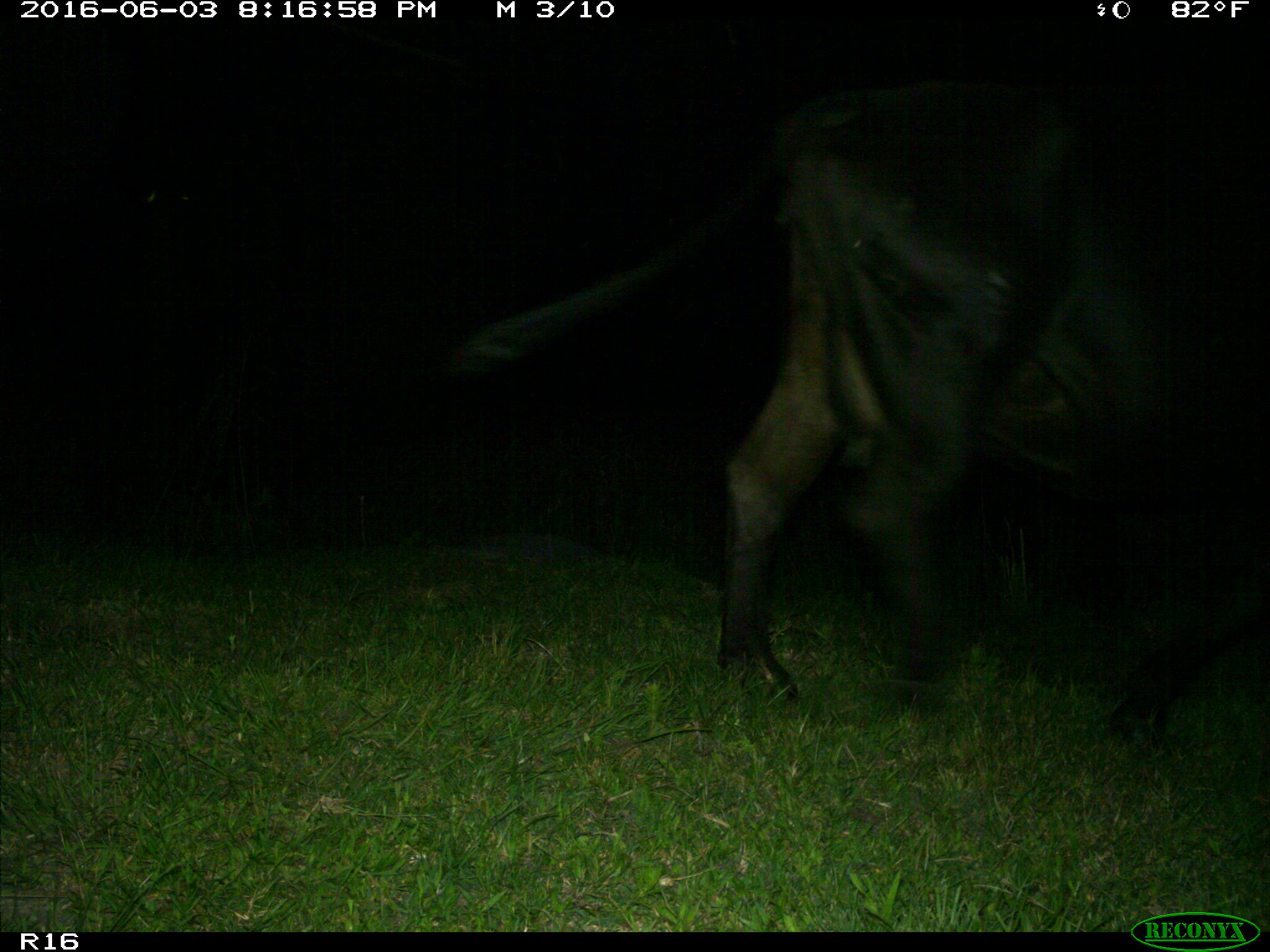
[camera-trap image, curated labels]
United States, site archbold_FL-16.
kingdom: Animalia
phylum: Chordata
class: Mammalia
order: Artiodactyla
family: Bovidae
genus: Bos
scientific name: Bos taurus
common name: domestic cow